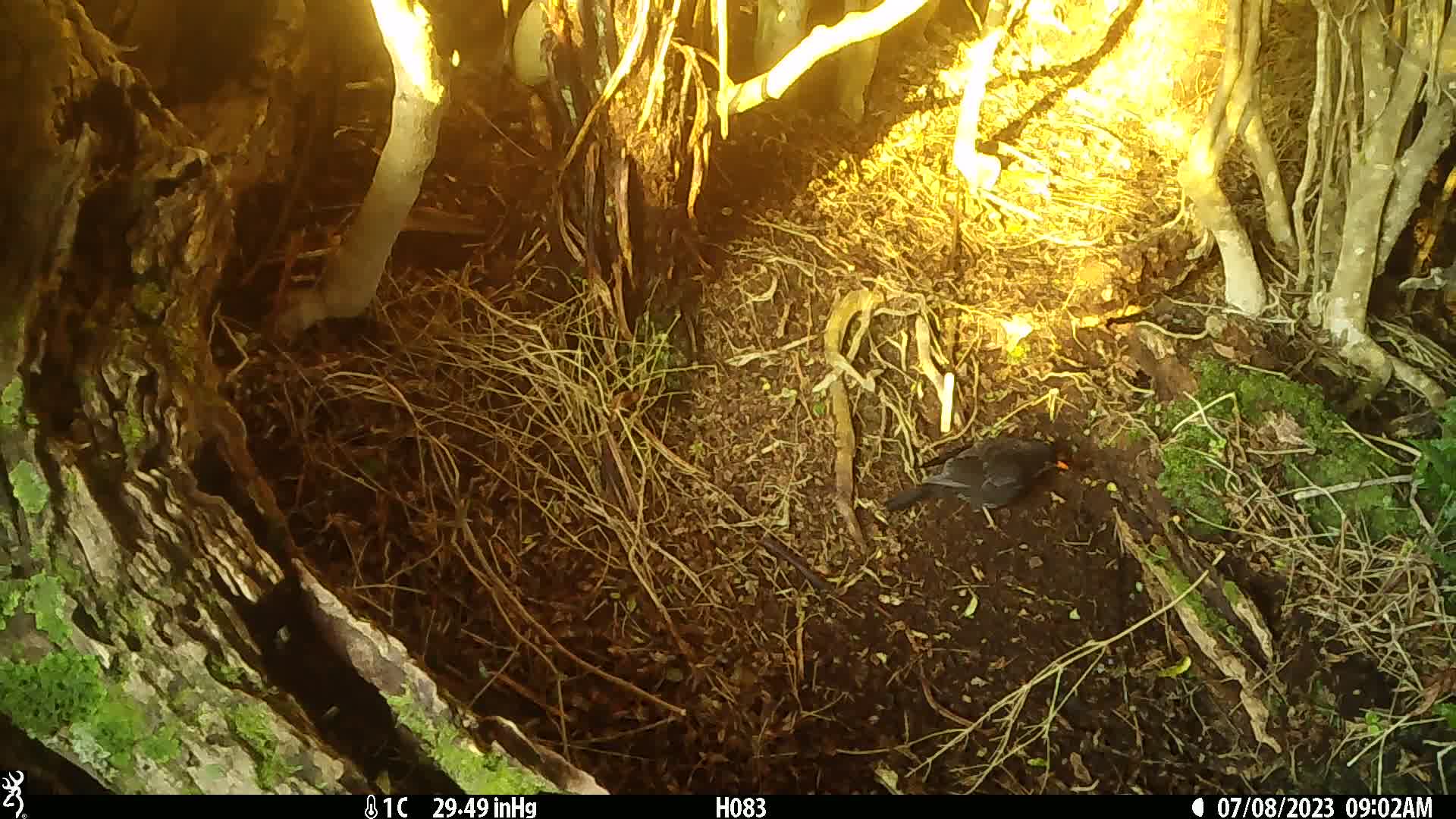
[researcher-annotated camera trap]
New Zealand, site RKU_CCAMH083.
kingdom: Animalia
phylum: Chordata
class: Aves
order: Passeriformes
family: Turdidae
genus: Turdus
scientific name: Turdus merula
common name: eurasian blackbird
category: blackbird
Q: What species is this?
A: Blackbird (eurasian blackbird) (Turdus merula).